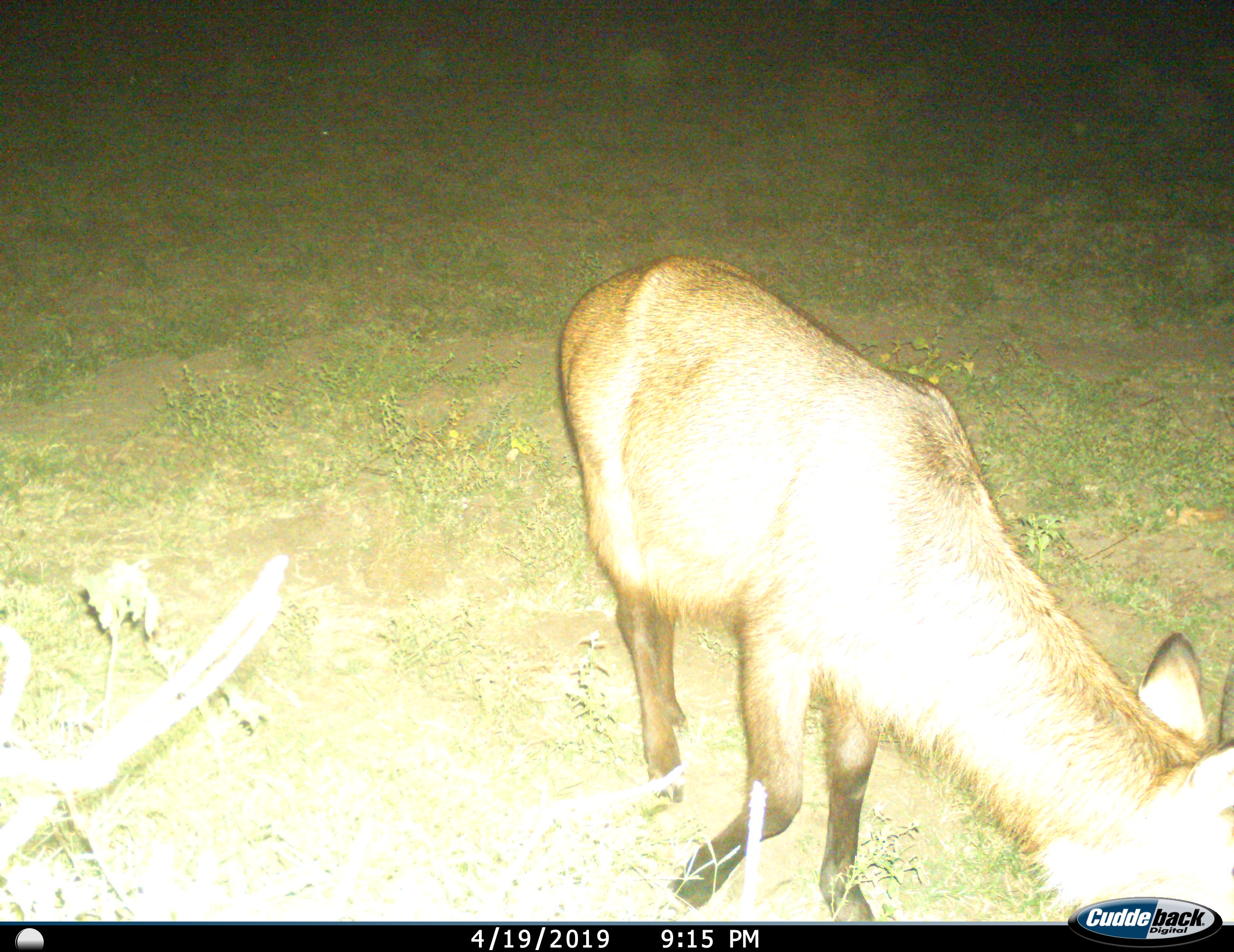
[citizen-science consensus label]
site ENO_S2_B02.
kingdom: Animalia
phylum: Chordata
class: Mammalia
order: Artiodactyla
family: Bovidae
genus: Kobus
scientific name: Kobus ellipsiprymnus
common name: waterbuck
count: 1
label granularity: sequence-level